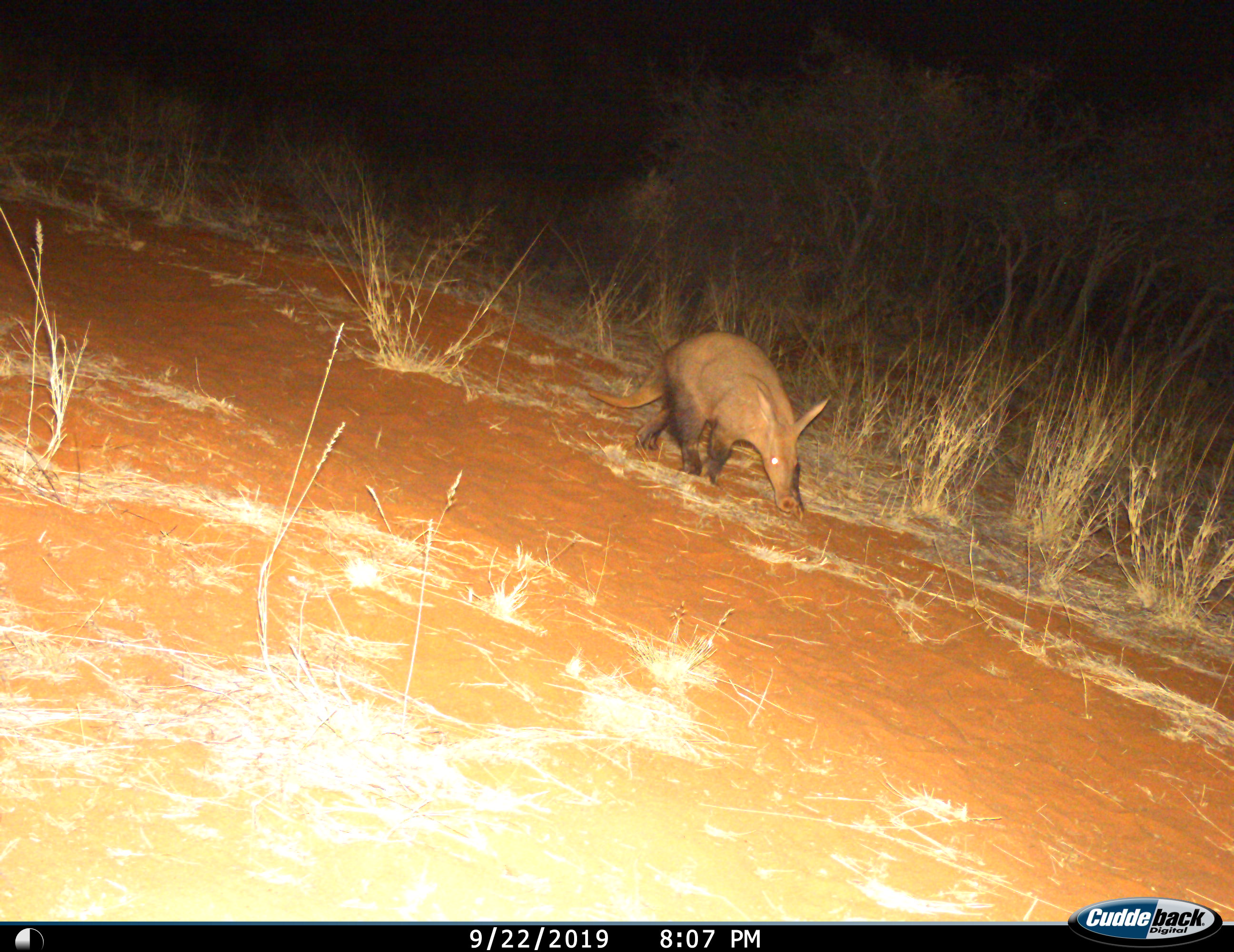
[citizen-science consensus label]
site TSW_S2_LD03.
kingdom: Animalia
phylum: Chordata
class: Mammalia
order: Tubulidentata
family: Orycteropodidae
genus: Orycteropus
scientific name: Orycteropus afer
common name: aardvark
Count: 1.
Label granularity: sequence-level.